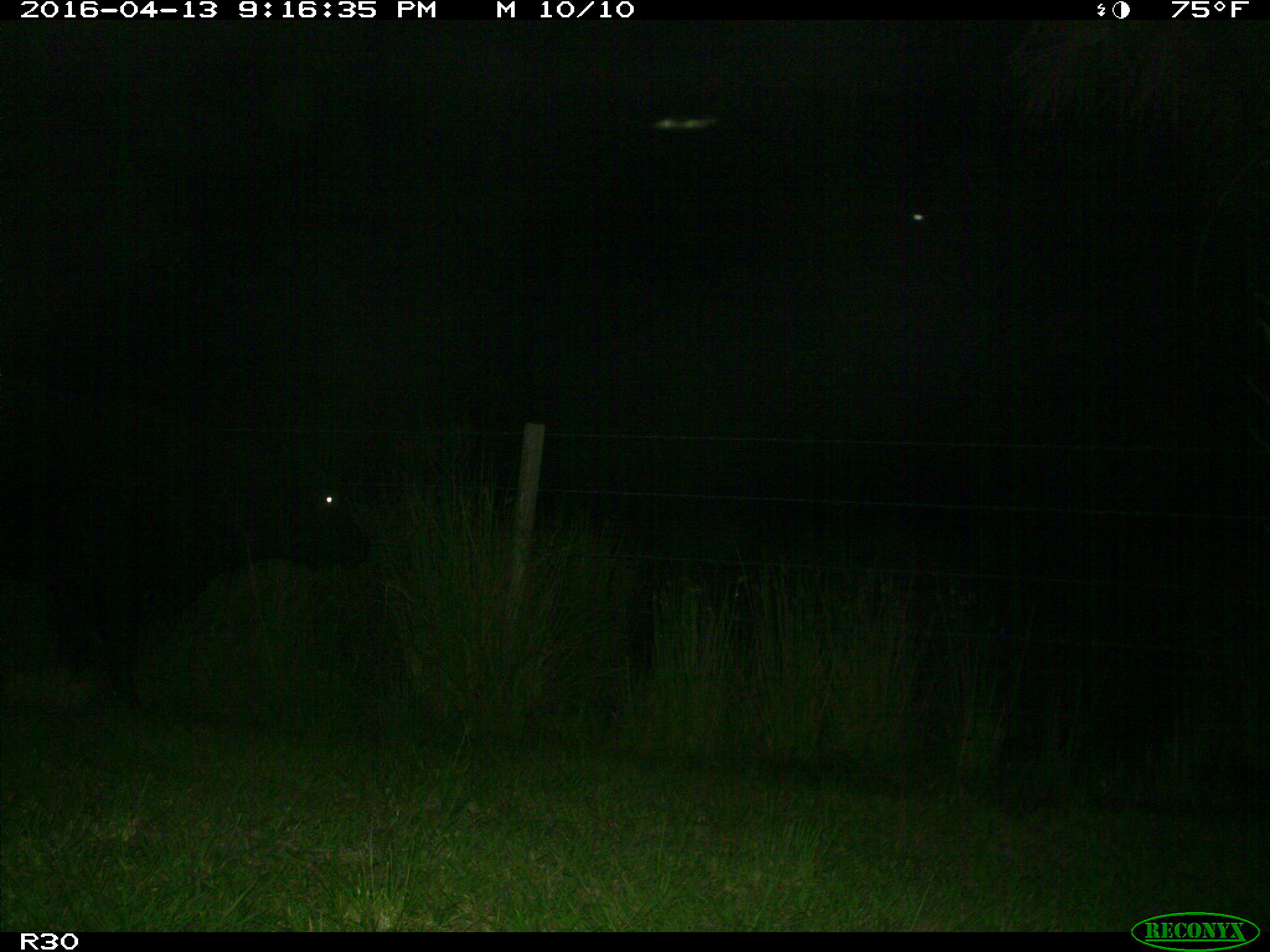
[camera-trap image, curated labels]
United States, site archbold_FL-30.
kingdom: Animalia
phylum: Chordata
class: Mammalia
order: Artiodactyla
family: Bovidae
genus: Bos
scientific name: Bos taurus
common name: domestic cow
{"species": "Bos taurus (domestic cow)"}